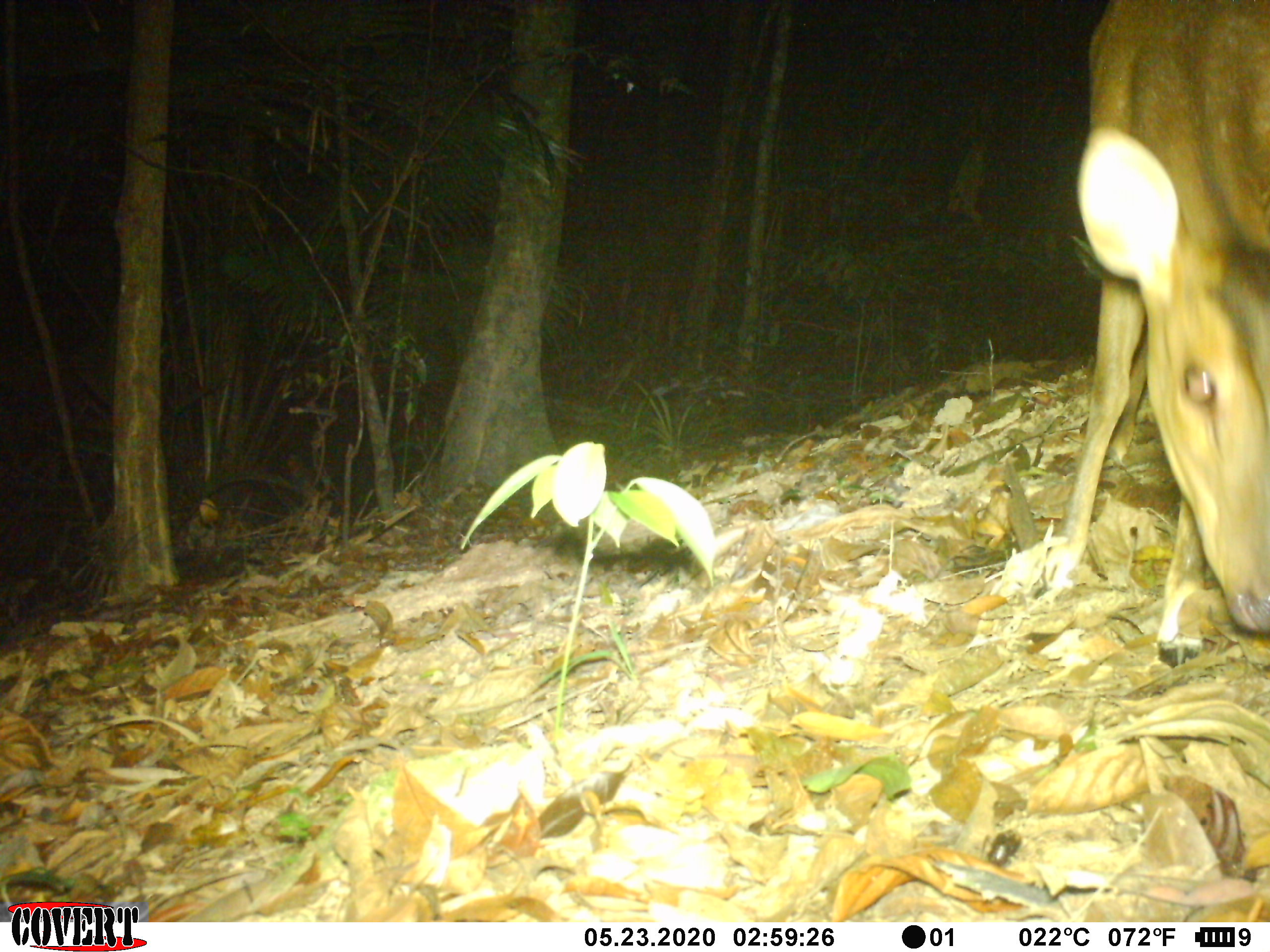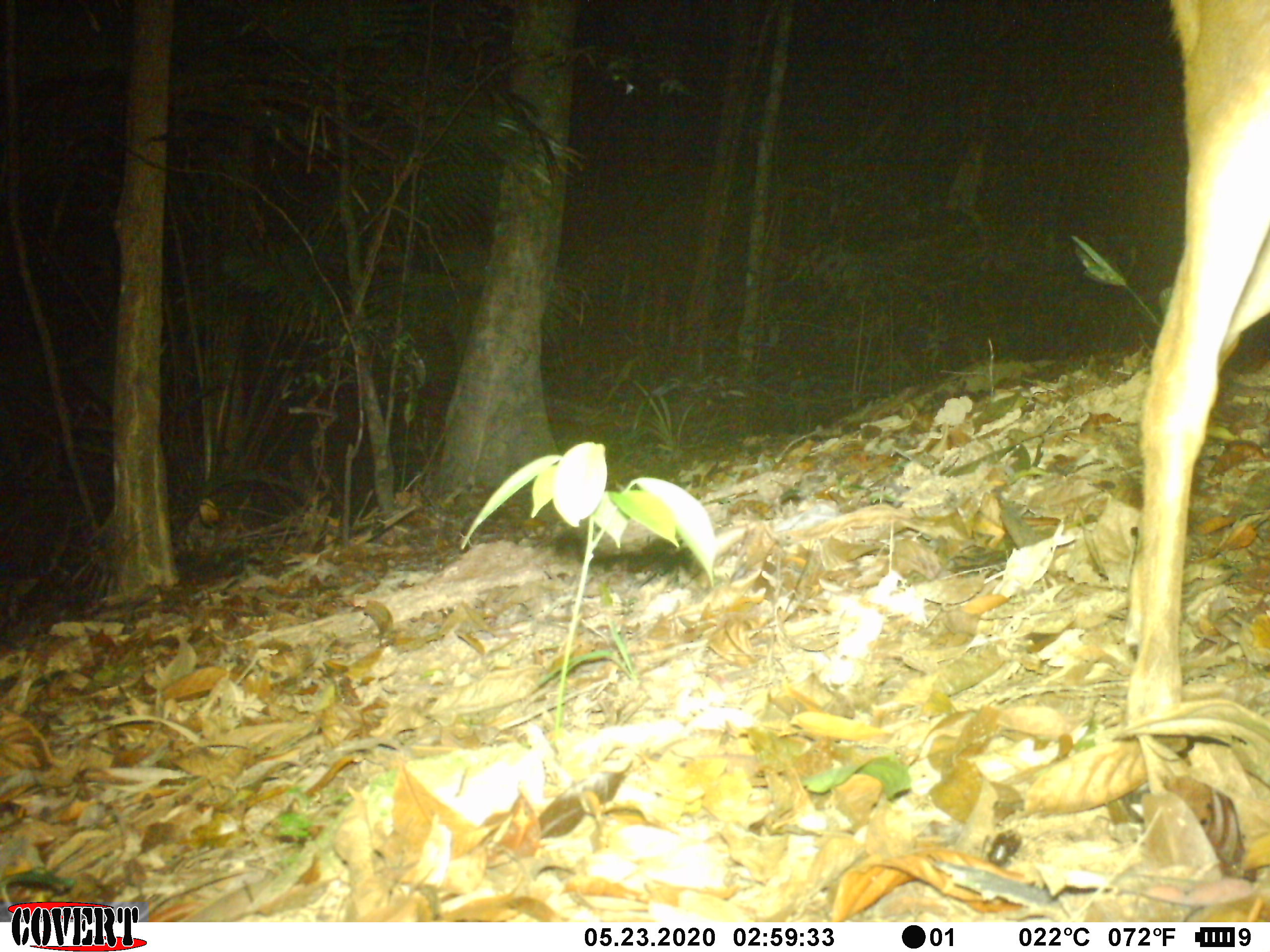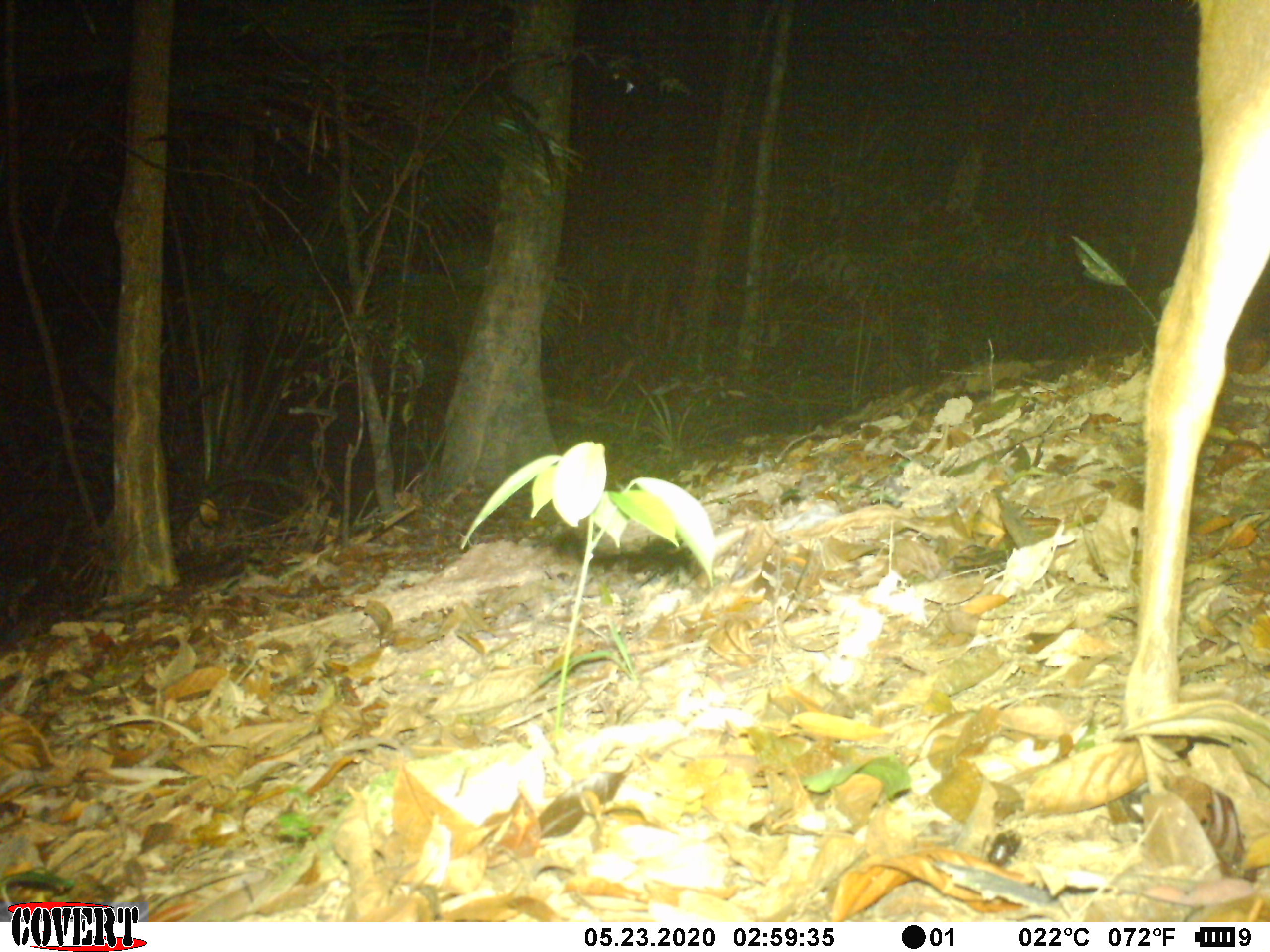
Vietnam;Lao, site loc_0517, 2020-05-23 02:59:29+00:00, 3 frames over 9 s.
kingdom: Animalia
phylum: Chordata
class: Mammalia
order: Artiodactyla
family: Cervidae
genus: Muntiacus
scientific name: Muntiacus vuquangensis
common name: large-antlered muntjac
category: large antlered muntjac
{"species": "large antlered muntjac (large-antlered muntjac) (Muntiacus vuquangensis)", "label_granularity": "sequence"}